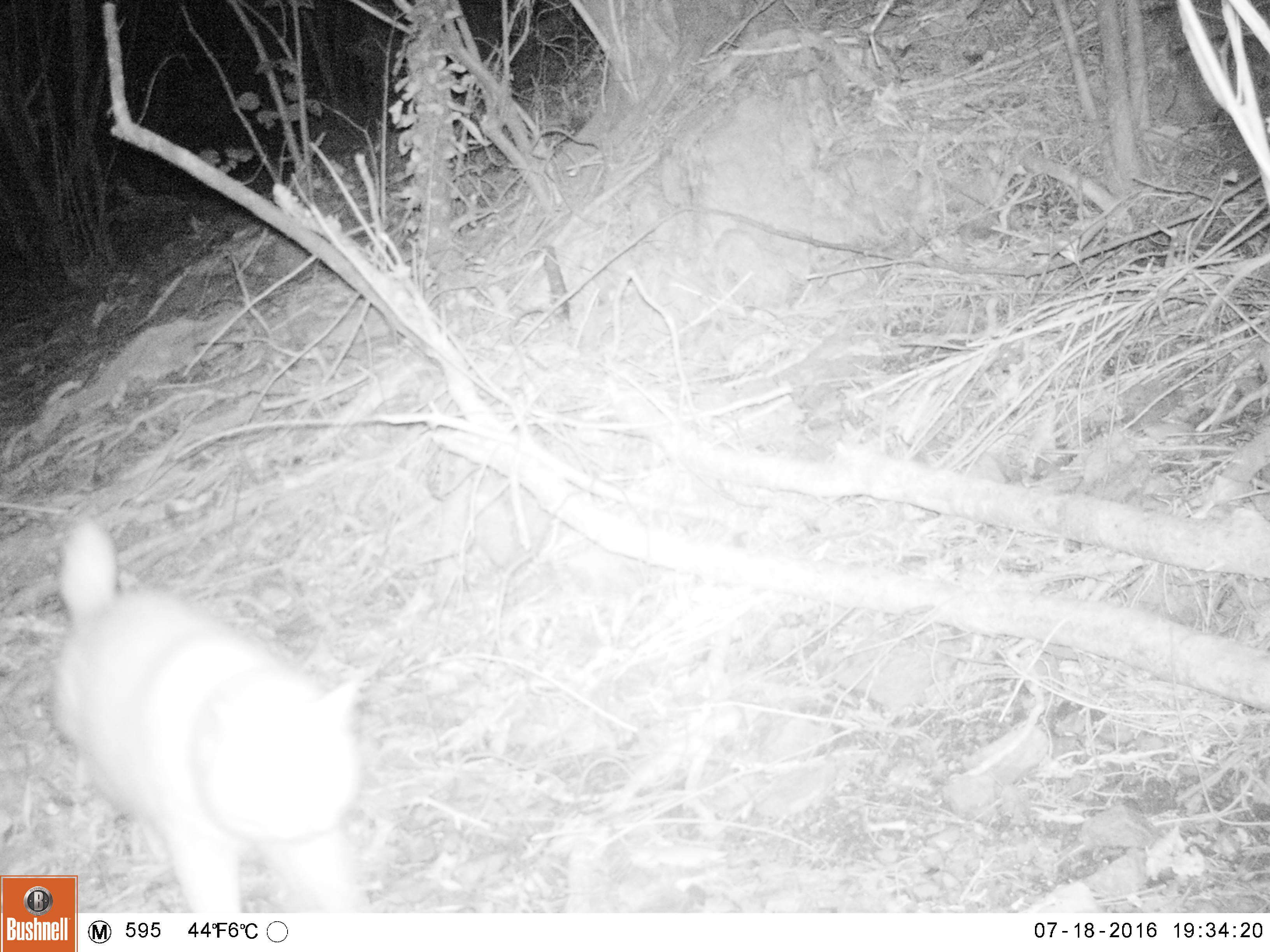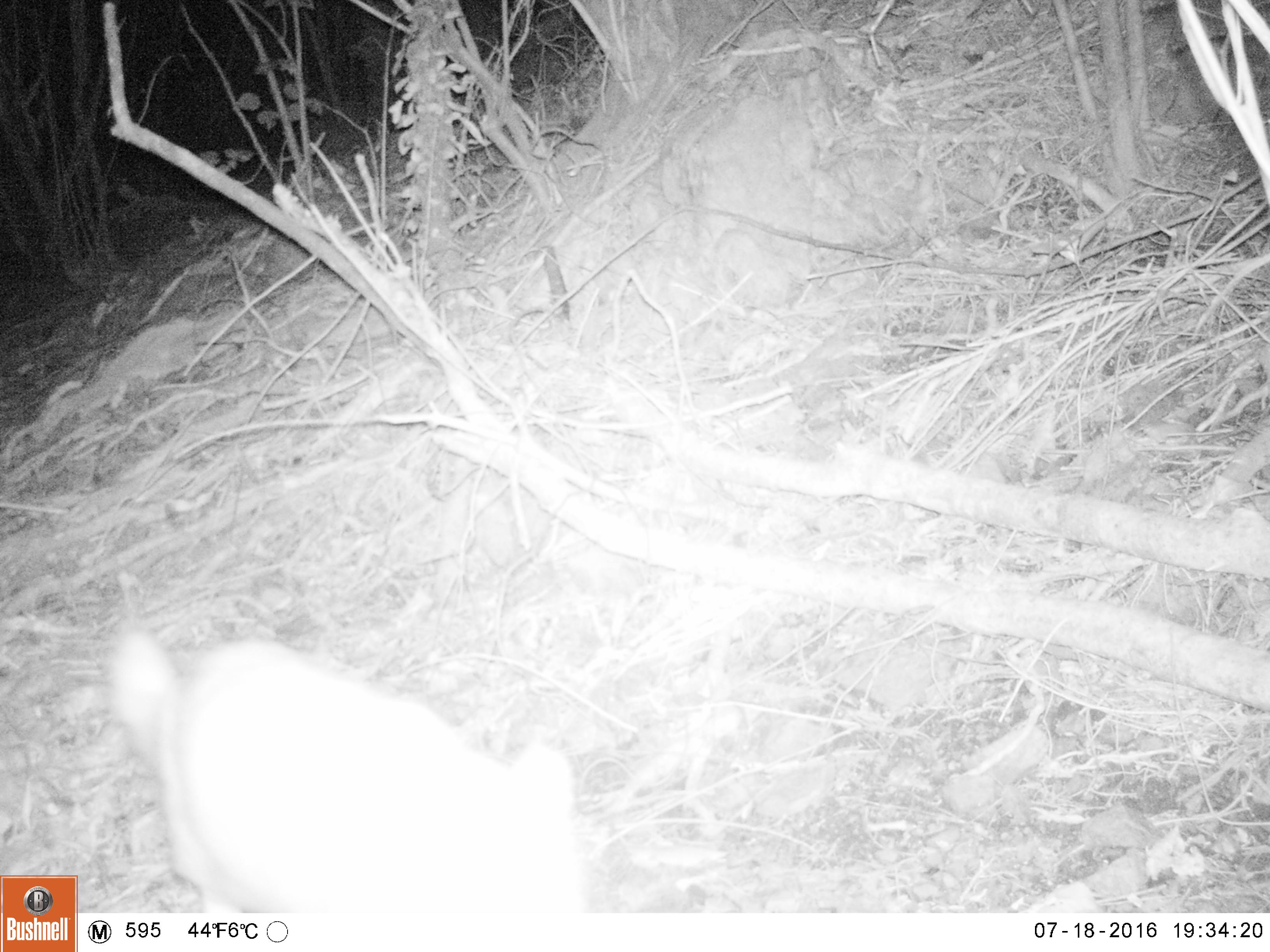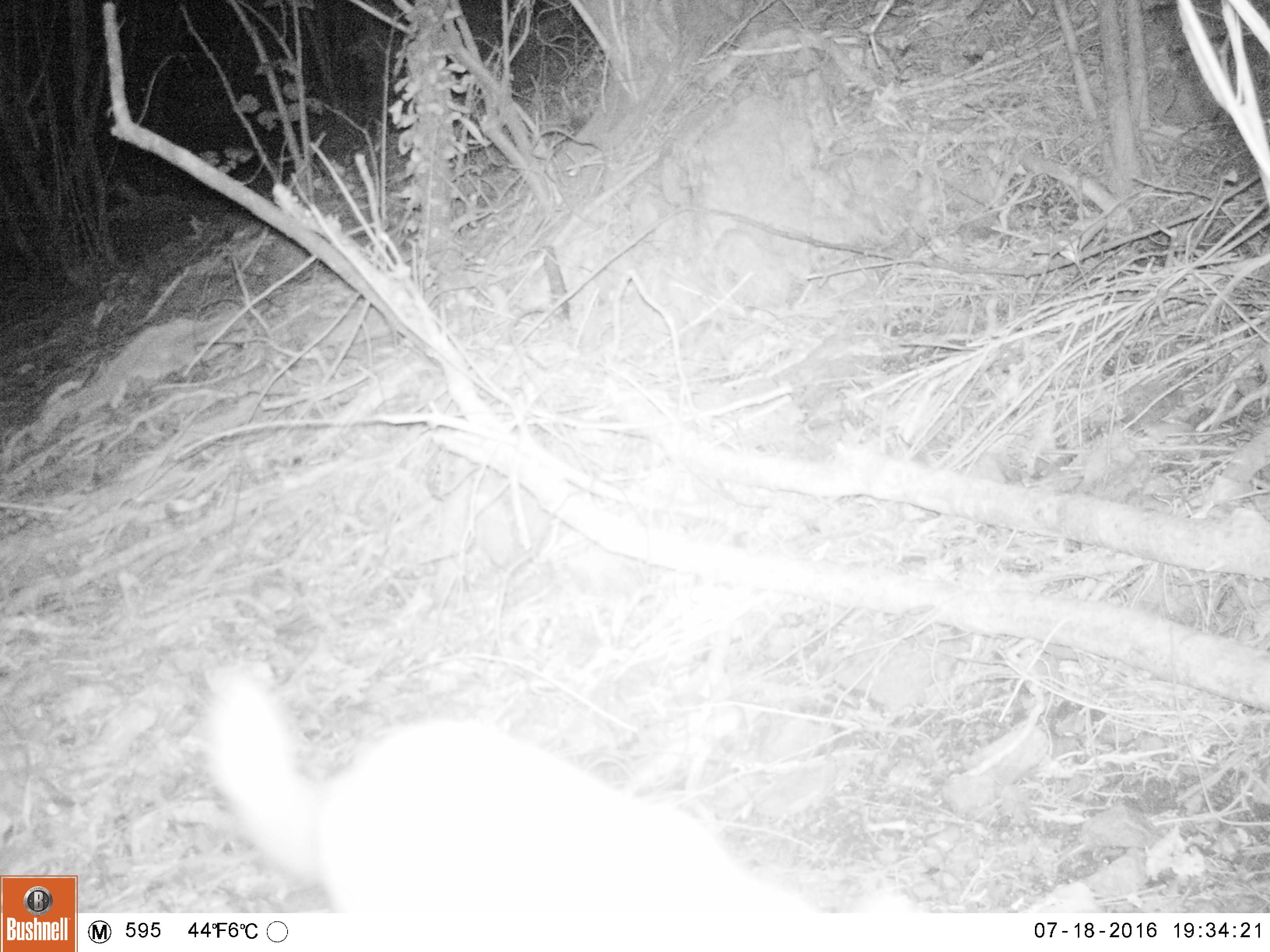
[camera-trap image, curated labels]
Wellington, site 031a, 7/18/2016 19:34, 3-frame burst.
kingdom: Animalia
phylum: Chordata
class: Mammalia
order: Carnivora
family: Felidae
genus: Felis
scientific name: Felis catus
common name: cat